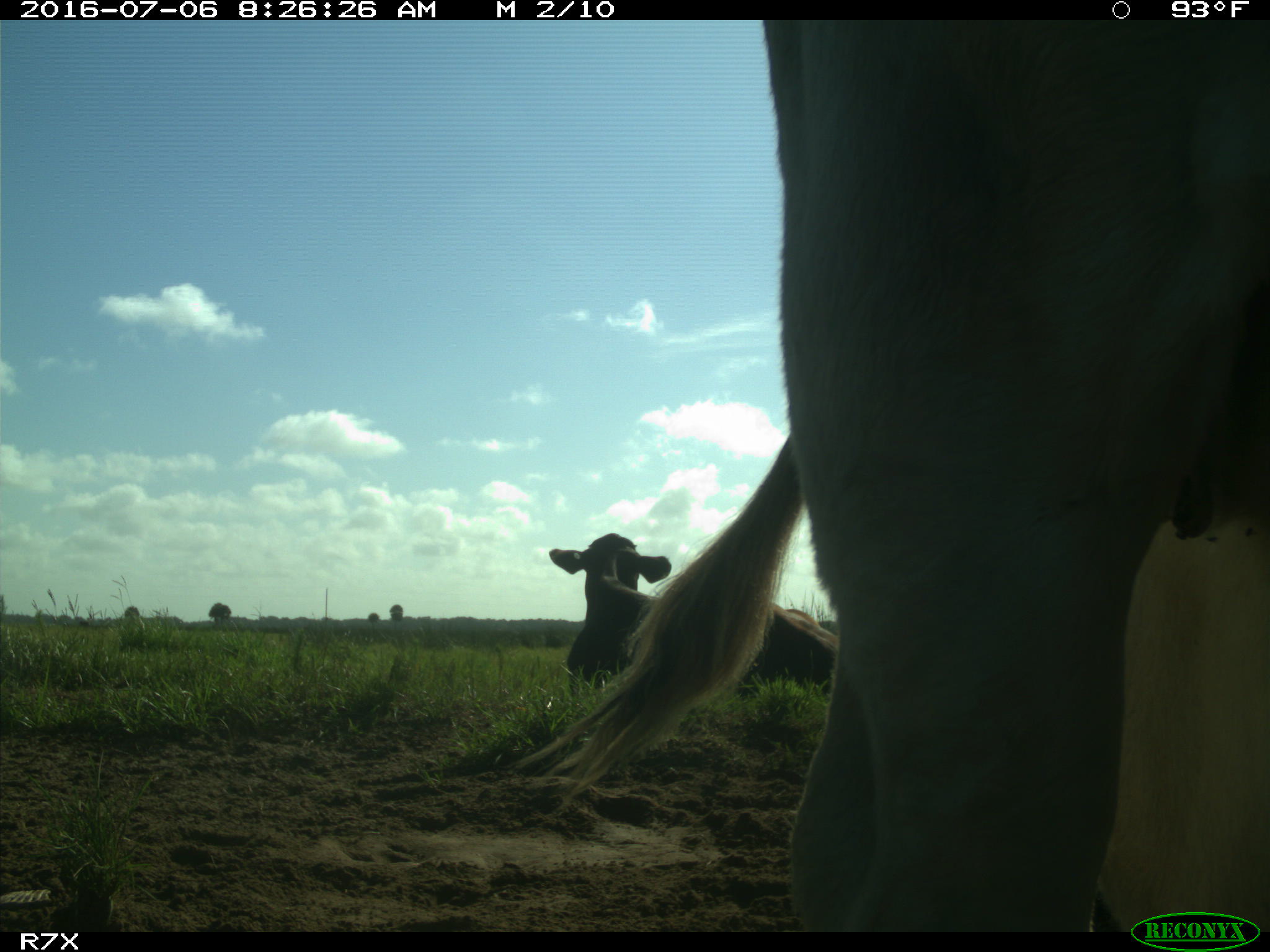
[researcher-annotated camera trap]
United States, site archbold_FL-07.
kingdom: Animalia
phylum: Chordata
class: Mammalia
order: Artiodactyla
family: Bovidae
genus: Bos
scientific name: Bos taurus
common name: domestic cow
Bos taurus (domestic cow).